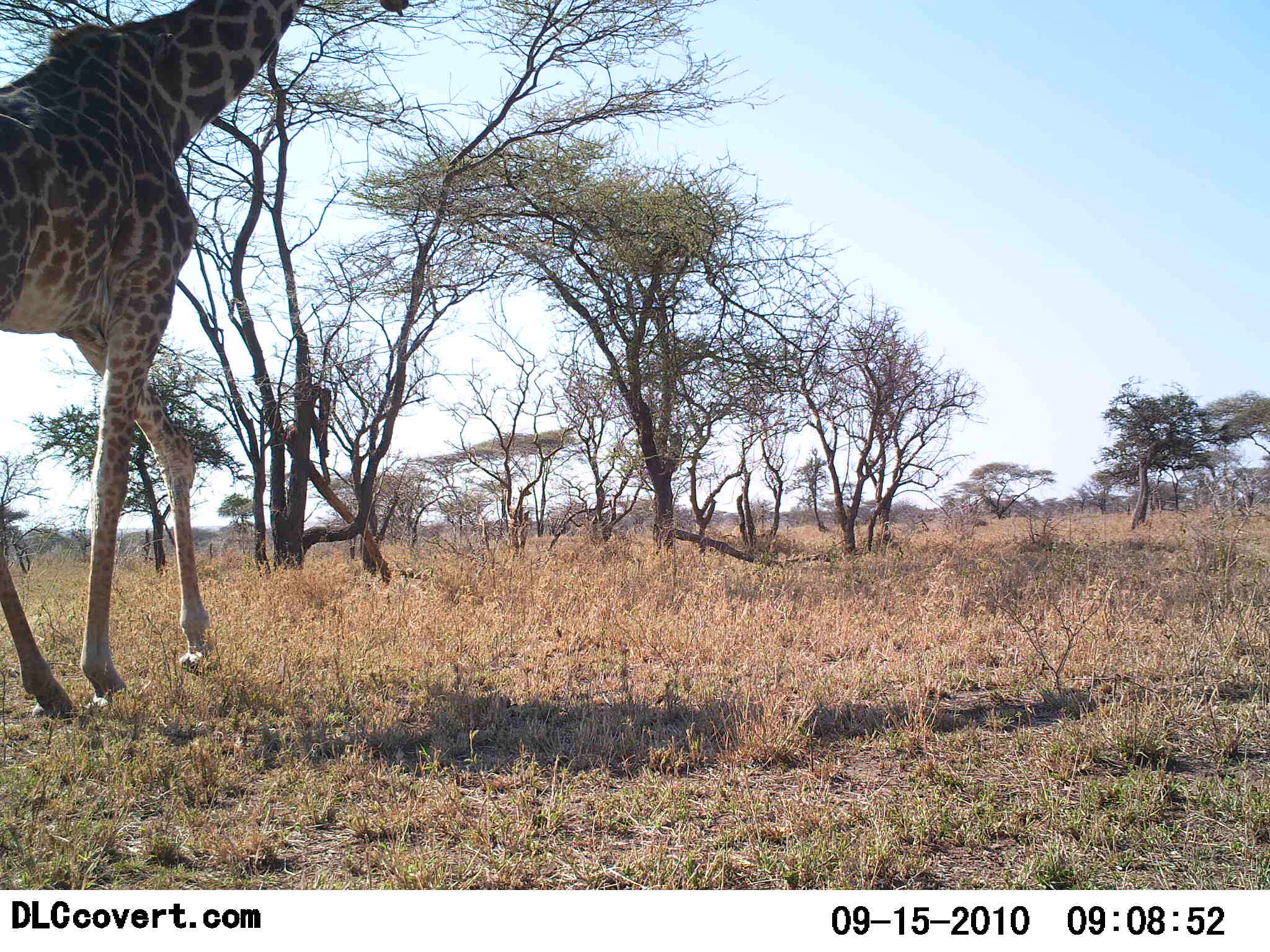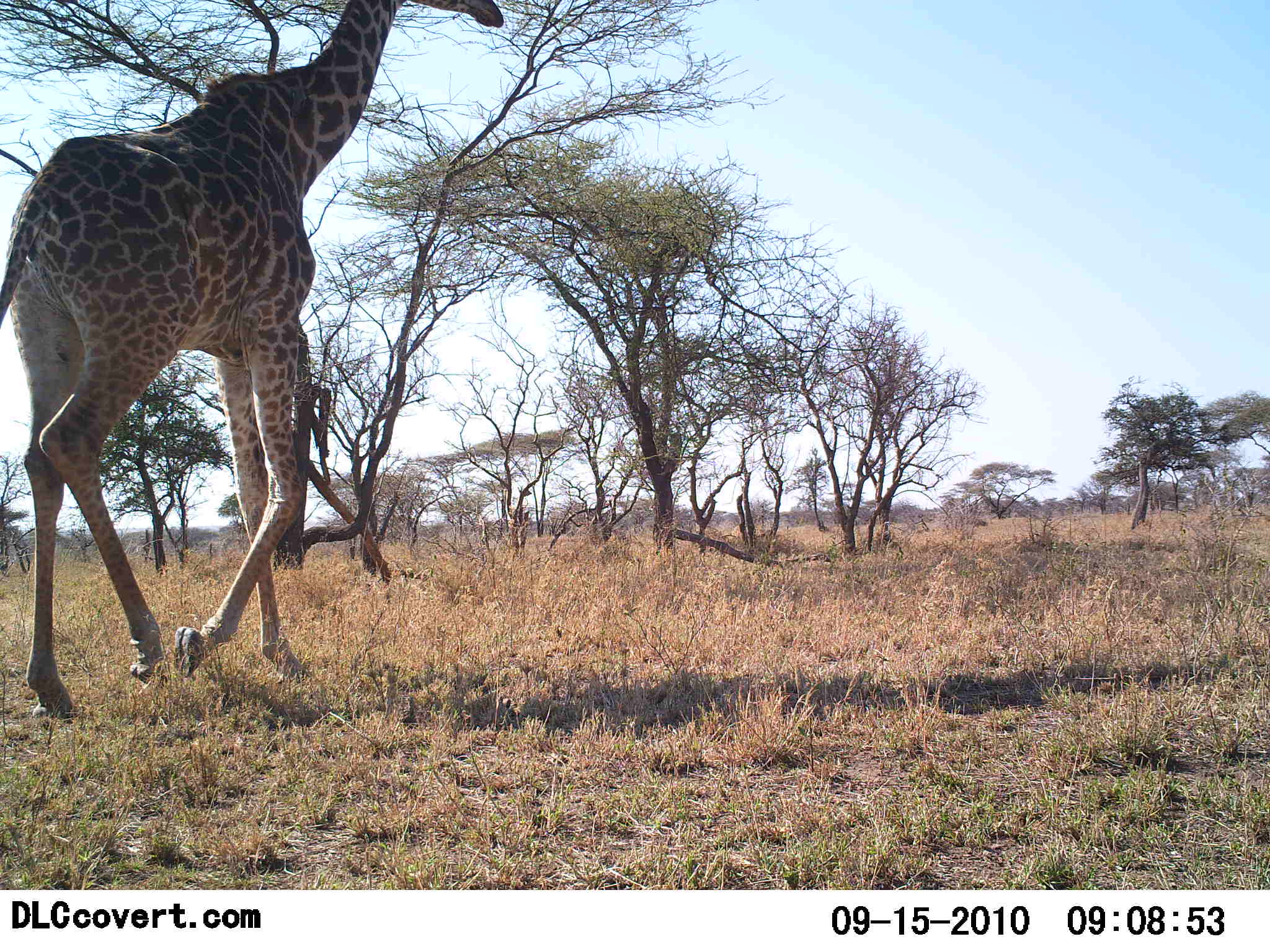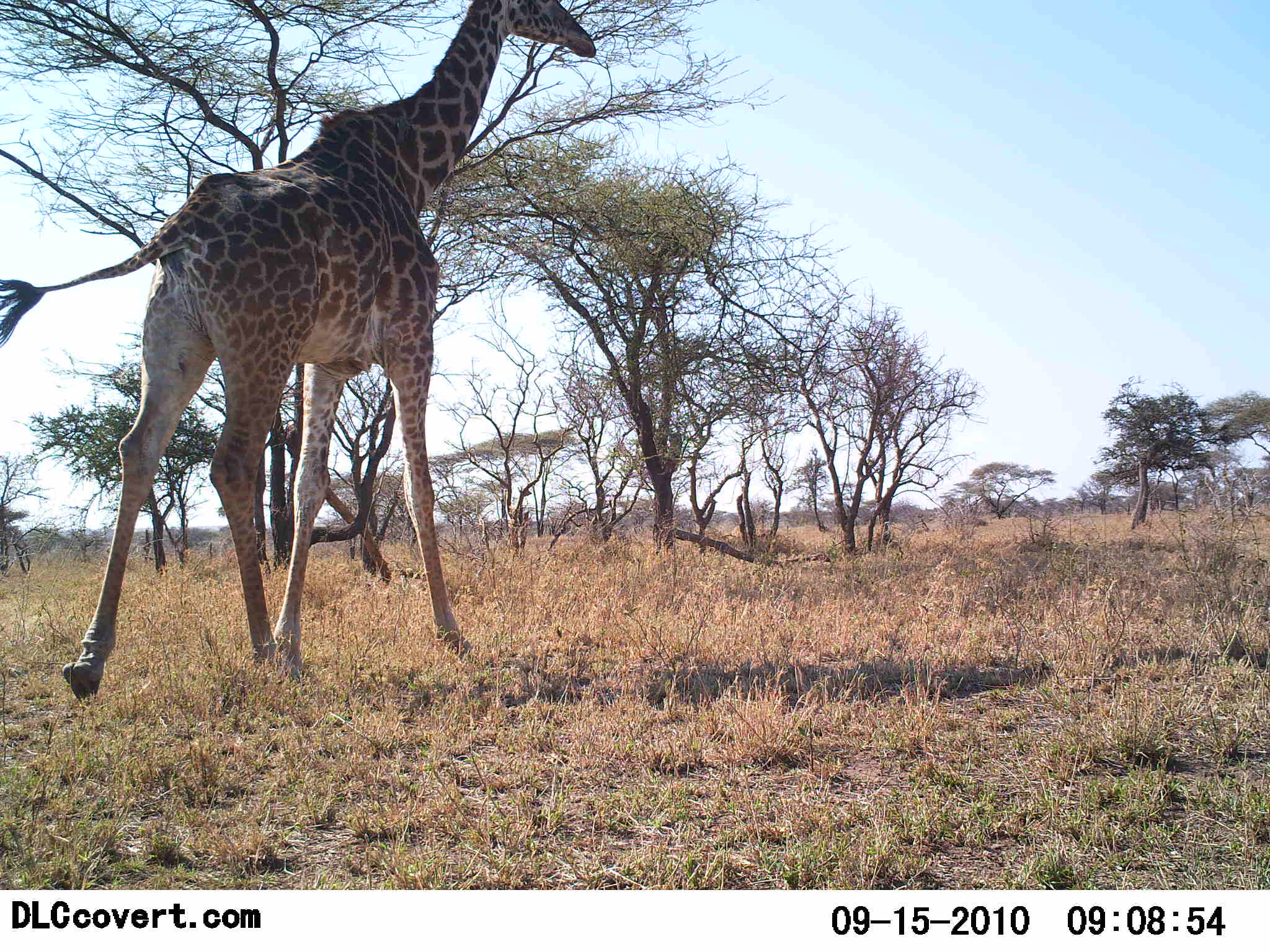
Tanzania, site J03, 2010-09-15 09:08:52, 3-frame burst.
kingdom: Animalia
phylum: Chordata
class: Mammalia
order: Artiodactyla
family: Giraffidae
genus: Giraffa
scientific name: Giraffa camelopardalis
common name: giraffe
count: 1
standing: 0%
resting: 0%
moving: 100%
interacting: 0%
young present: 0%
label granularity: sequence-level